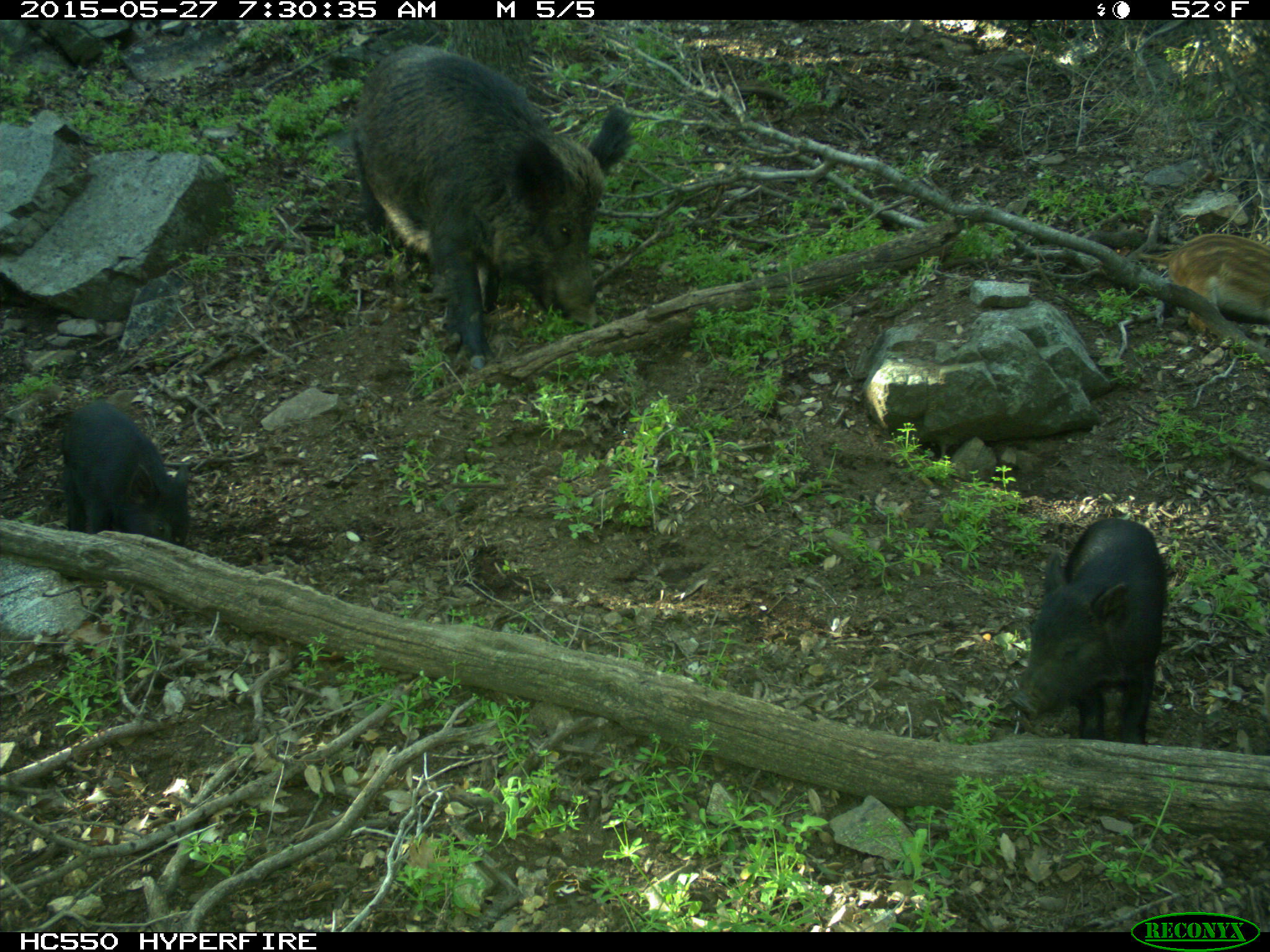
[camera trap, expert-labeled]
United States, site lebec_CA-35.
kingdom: Animalia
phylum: Chordata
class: Mammalia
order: Artiodactyla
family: Suidae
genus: Sus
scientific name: Sus scrofa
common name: wild boar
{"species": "Sus scrofa (wild boar)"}